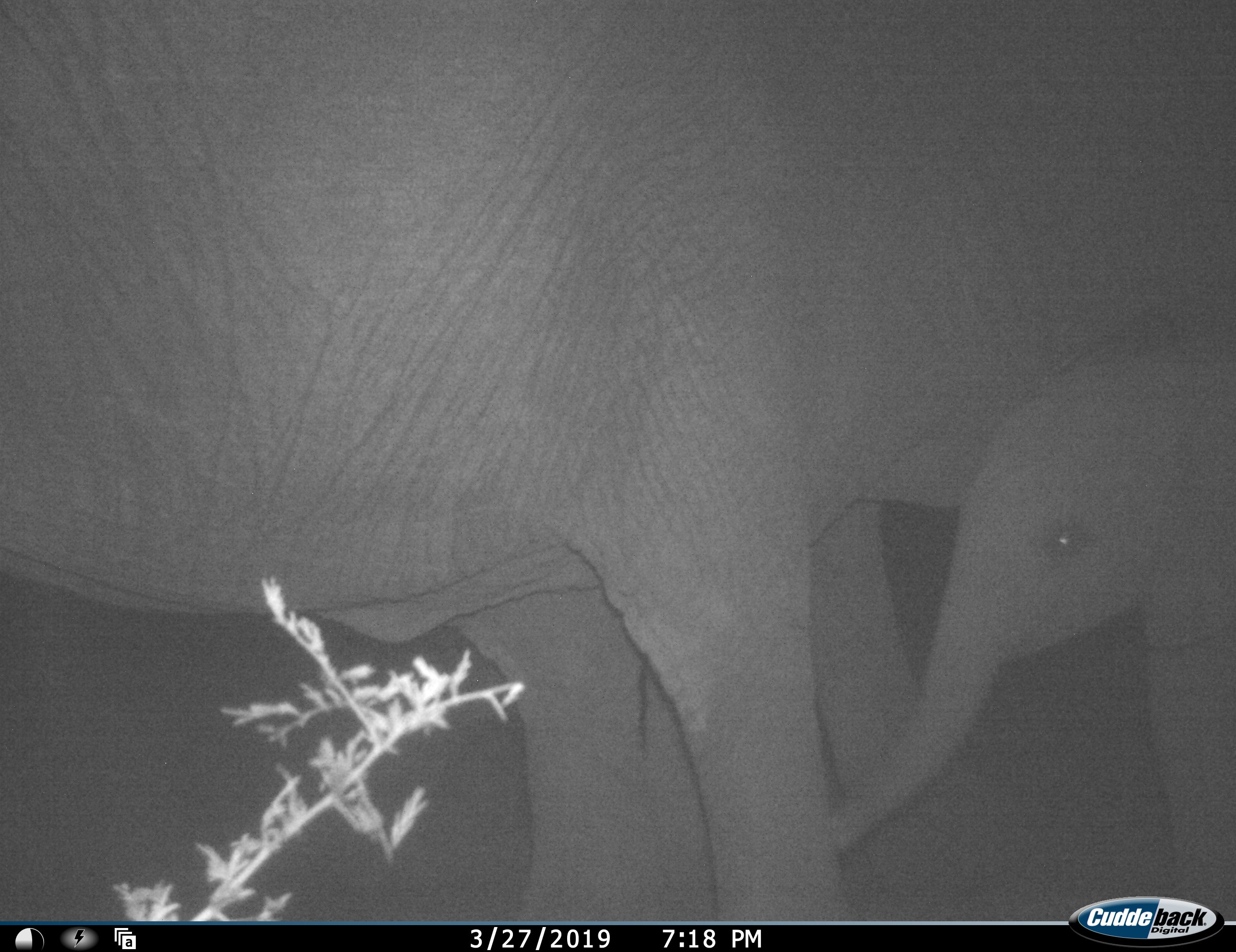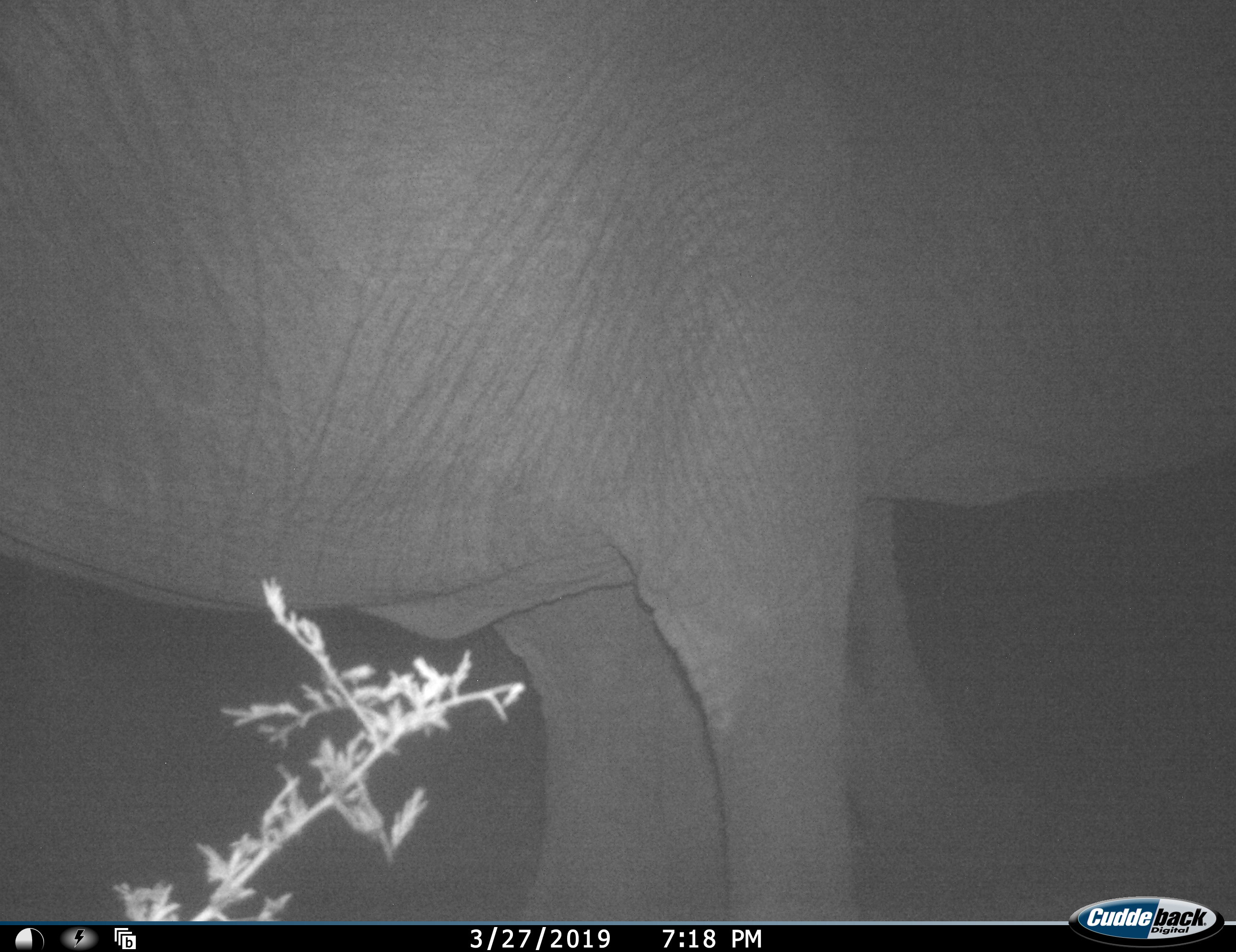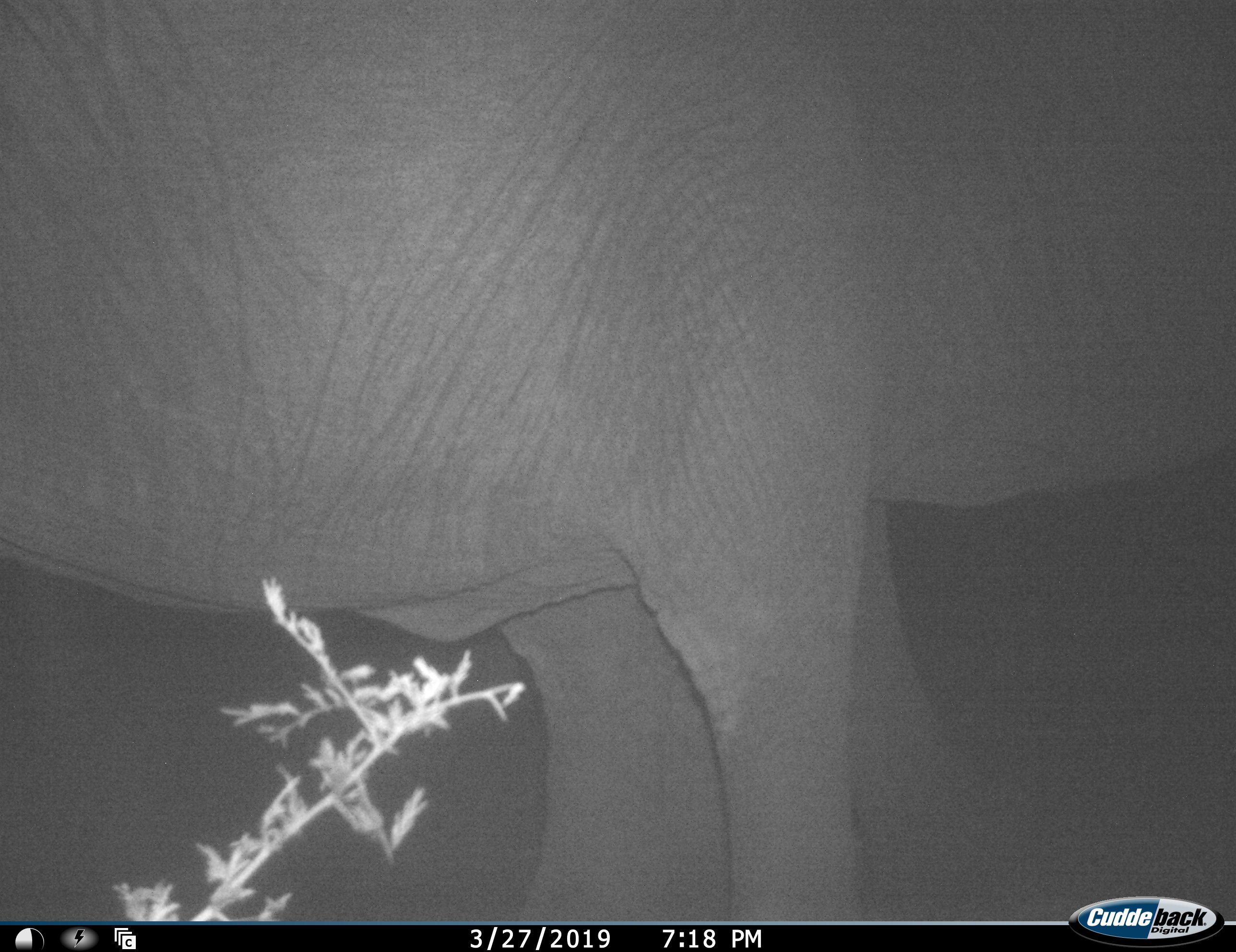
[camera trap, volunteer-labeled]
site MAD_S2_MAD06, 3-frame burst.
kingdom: Animalia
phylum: Chordata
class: Mammalia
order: Proboscidea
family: Elephantidae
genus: Loxodonta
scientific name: Loxodonta africana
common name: african bush elephant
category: elephant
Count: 3.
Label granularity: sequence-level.